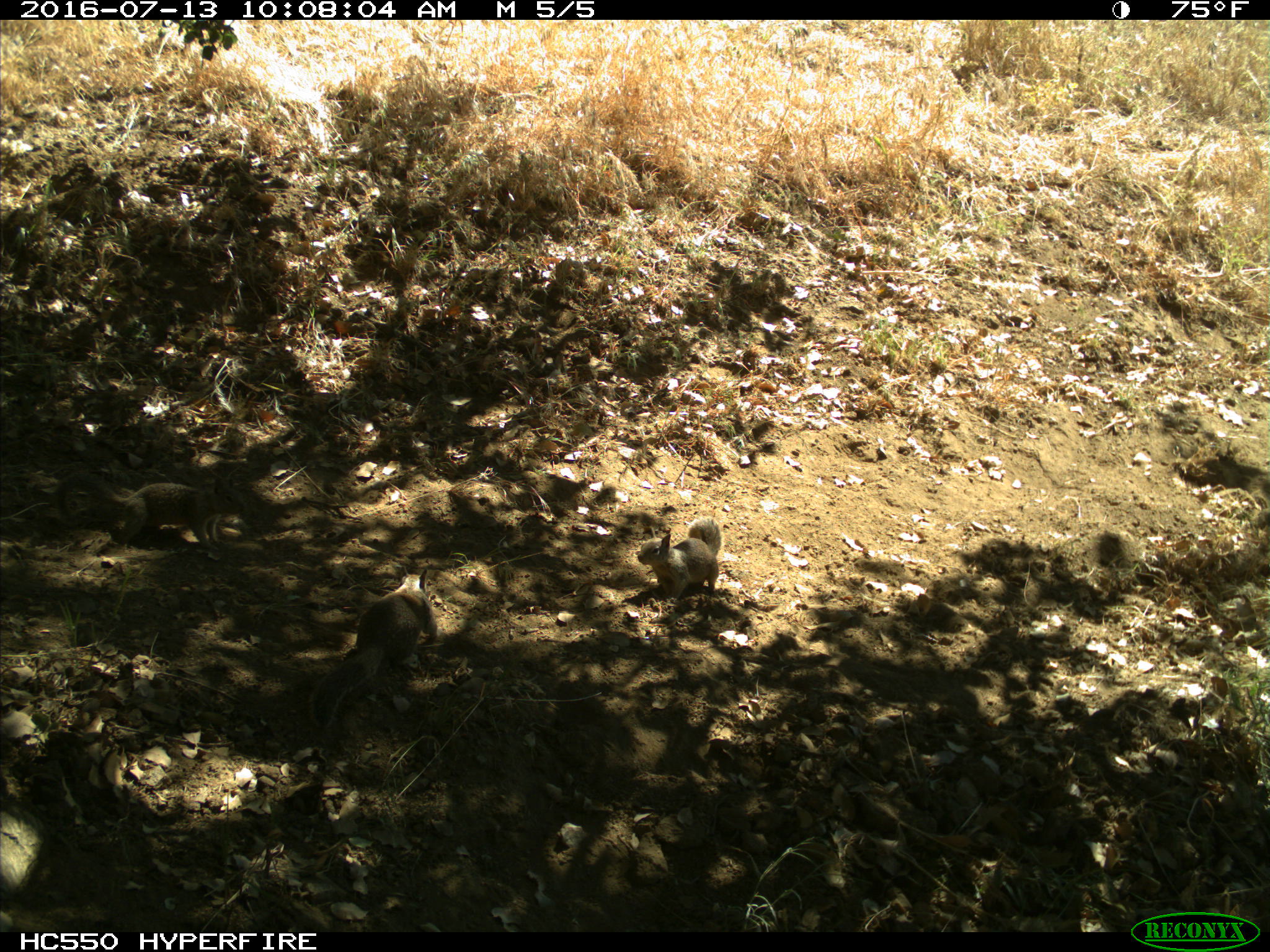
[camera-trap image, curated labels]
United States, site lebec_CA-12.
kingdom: Animalia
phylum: Chordata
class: Mammalia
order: Rodentia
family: Sciuridae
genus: Otospermophilus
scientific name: Otospermophilus beecheyi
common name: california ground squirrel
Otospermophilus beecheyi (california ground squirrel).